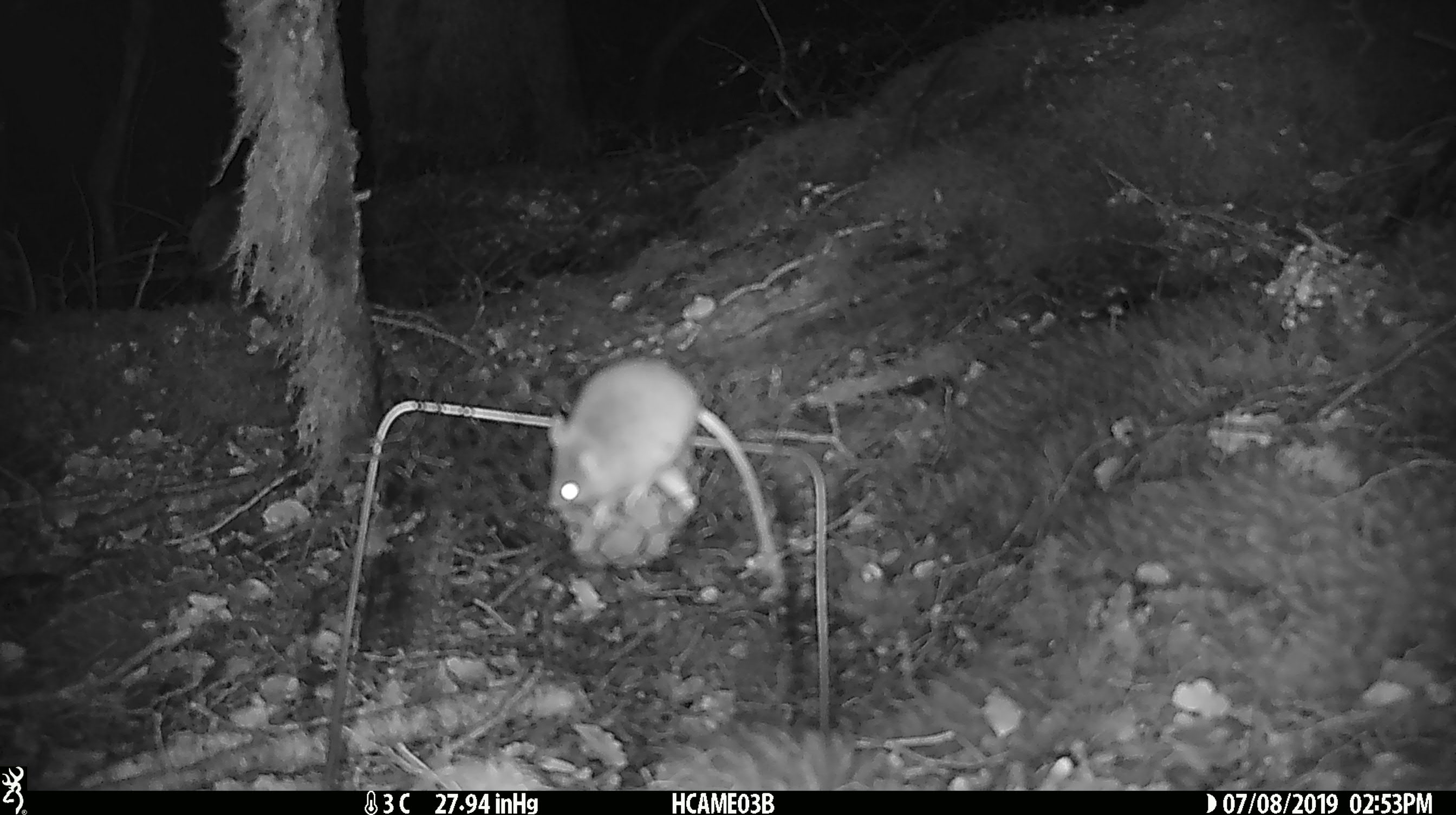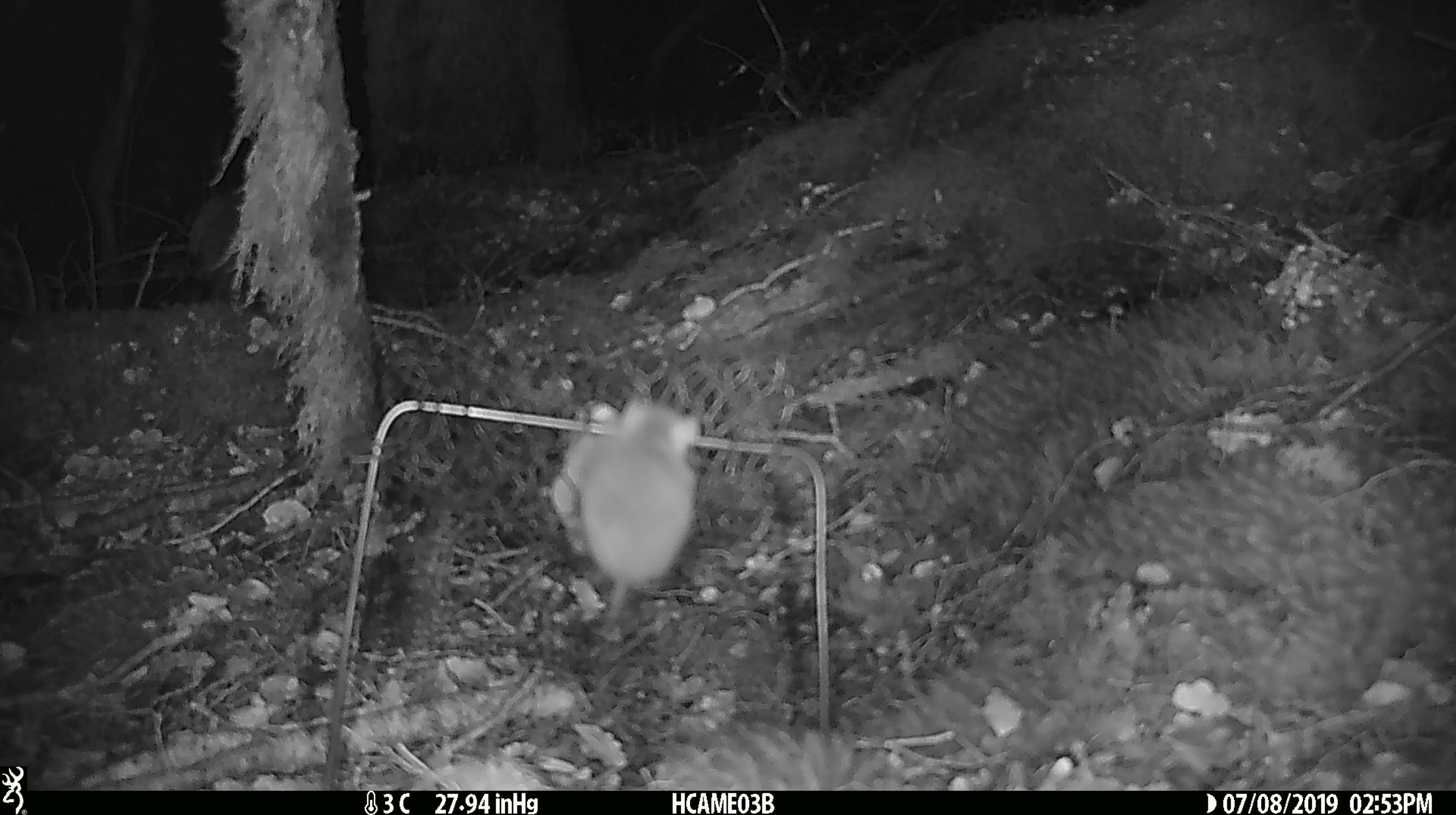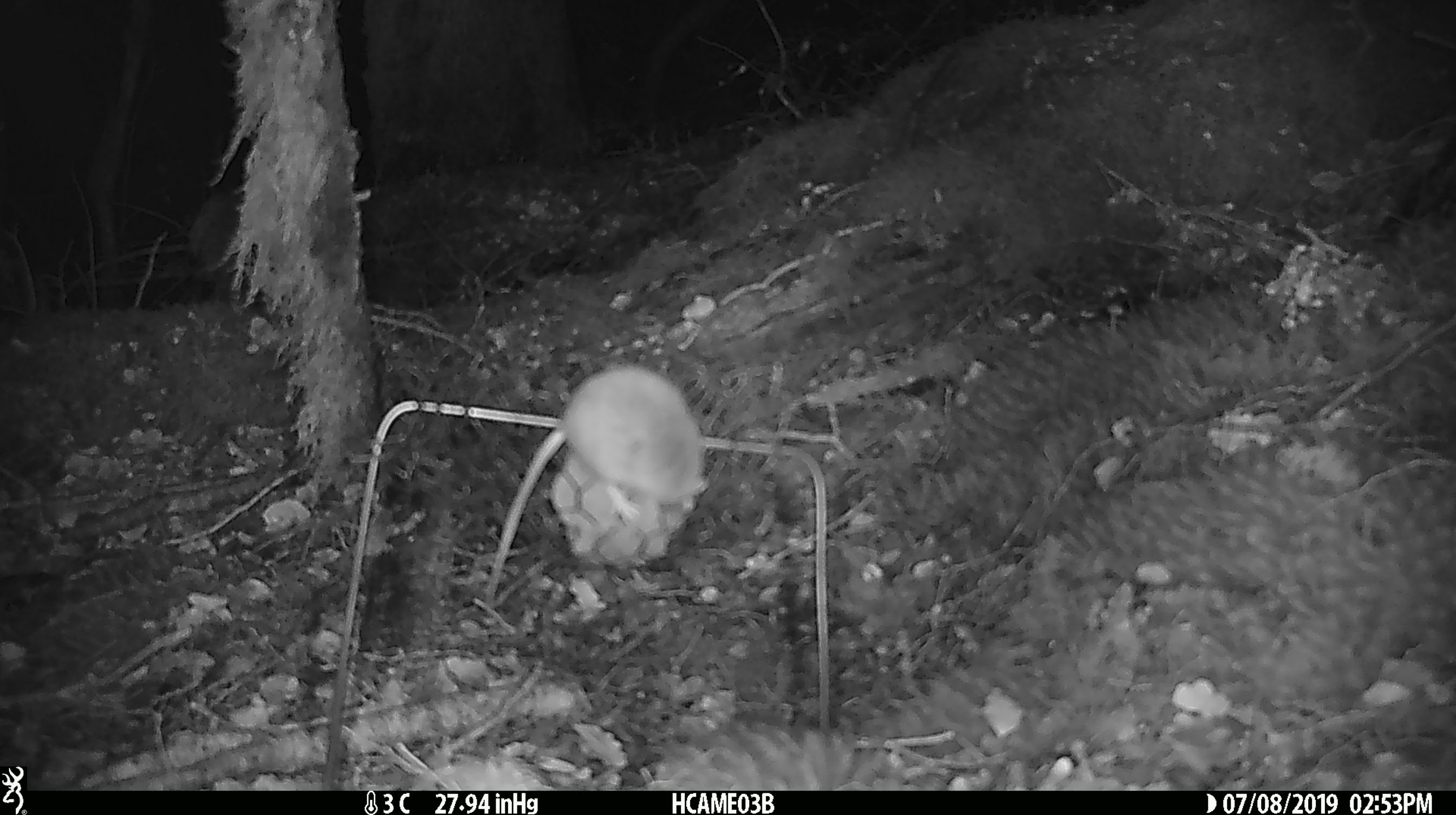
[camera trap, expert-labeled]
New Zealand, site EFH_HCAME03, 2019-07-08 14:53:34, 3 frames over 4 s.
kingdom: Animalia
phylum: Chordata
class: Mammalia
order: Rodentia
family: Muridae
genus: Mus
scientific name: Mus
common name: mouse